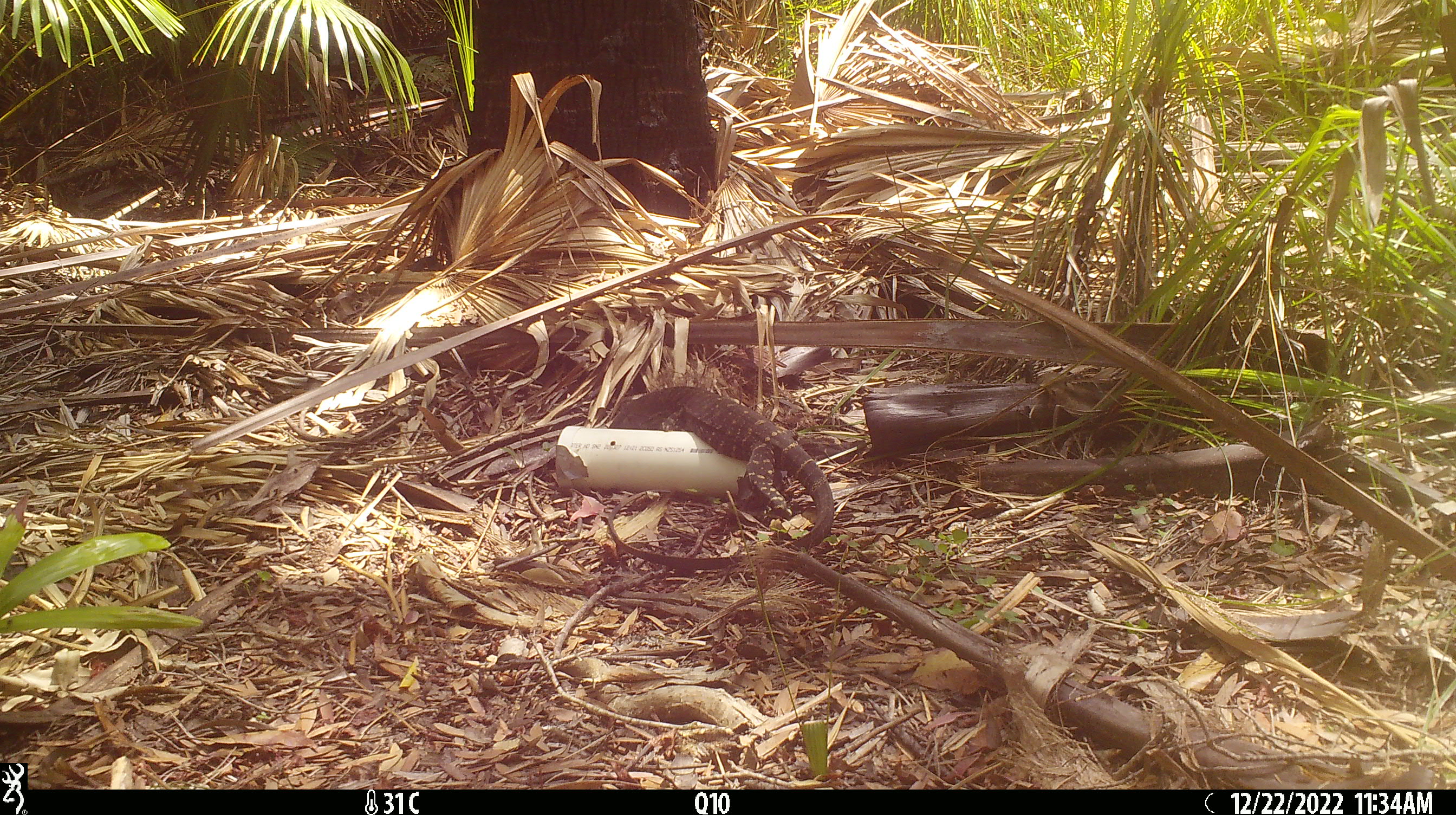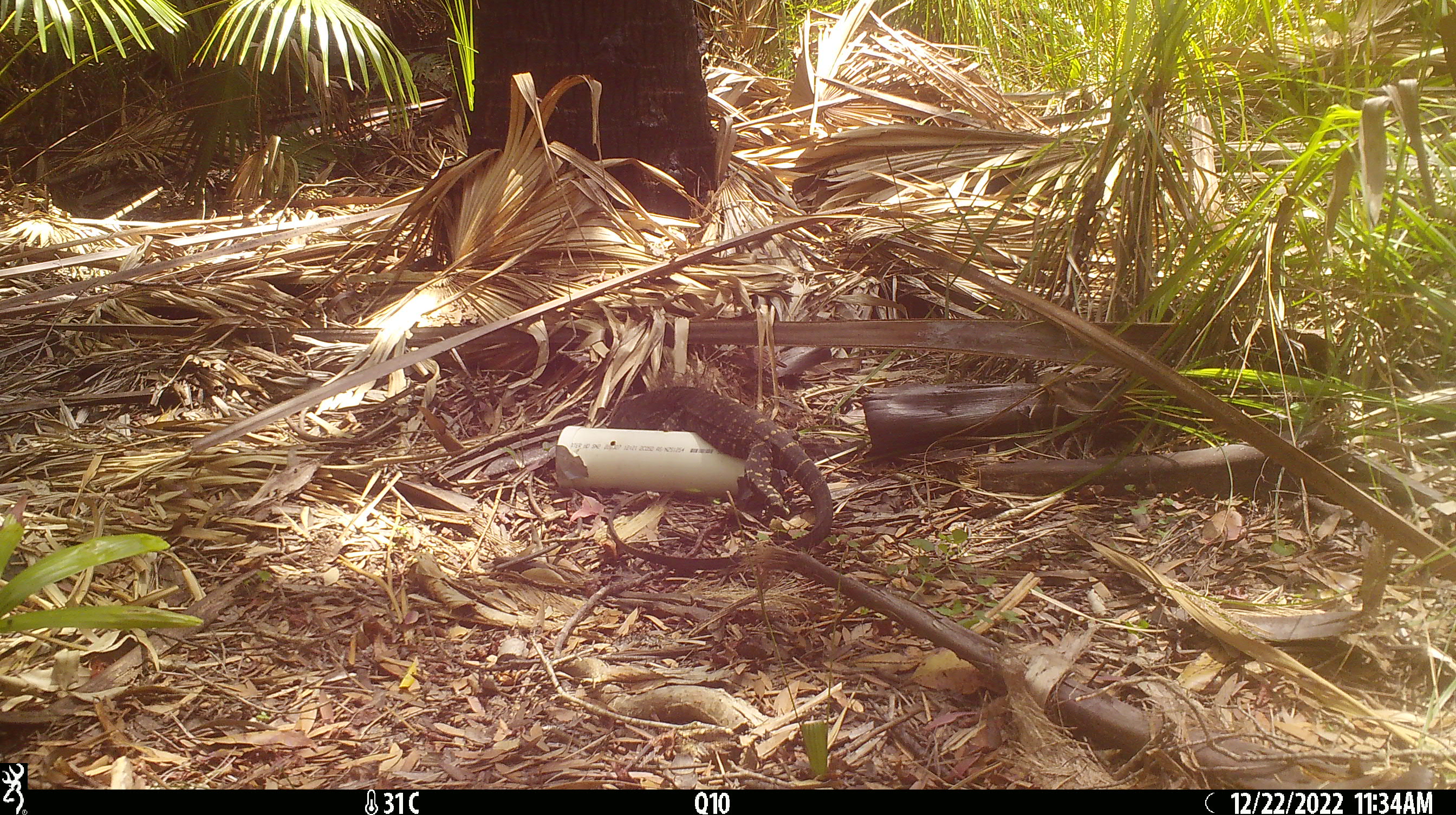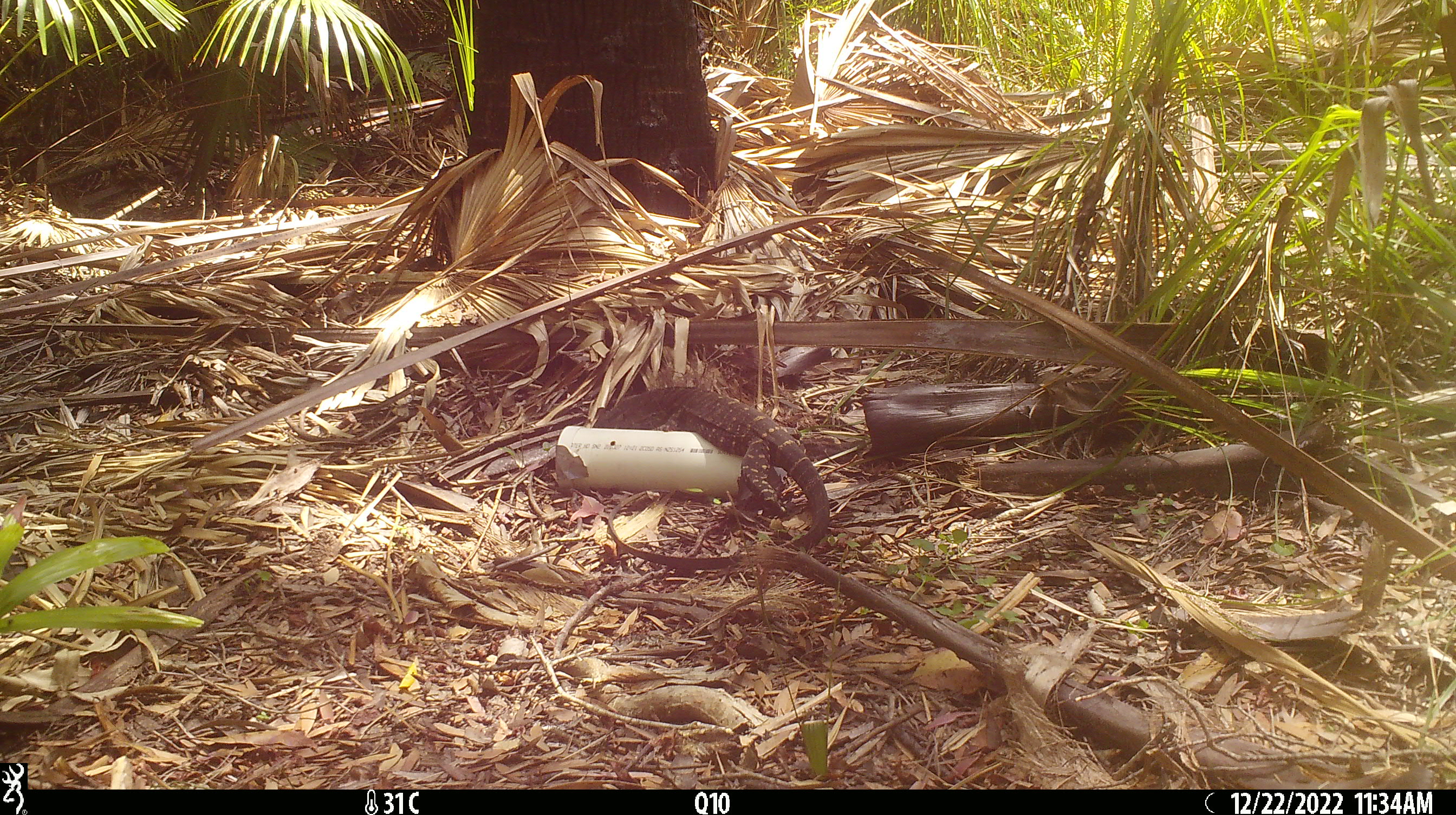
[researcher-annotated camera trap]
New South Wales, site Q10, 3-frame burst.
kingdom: Animalia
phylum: Chordata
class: Reptilia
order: Squamata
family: Varanidae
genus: Varanus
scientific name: Varanus varius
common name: lace monitor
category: goanna